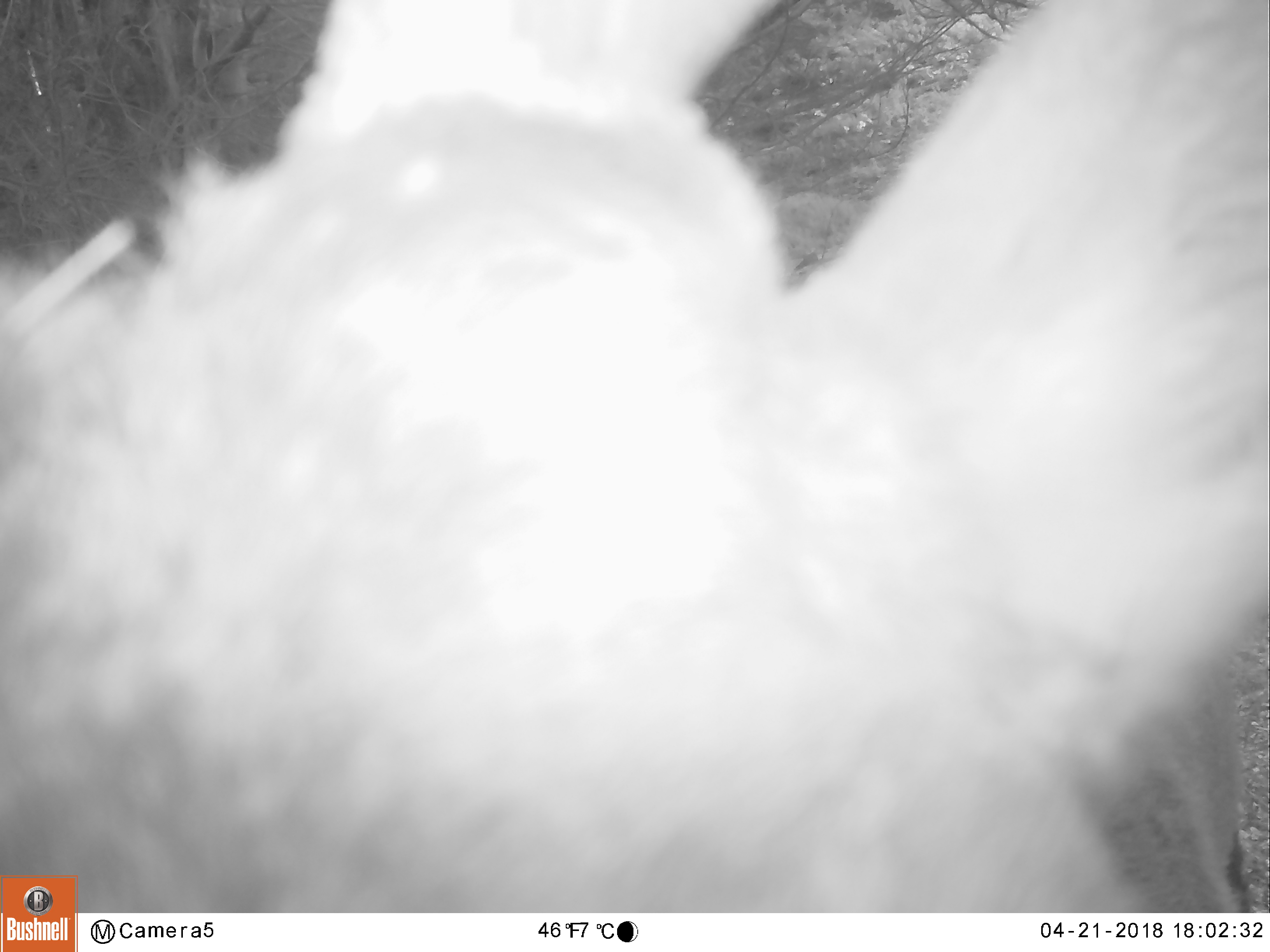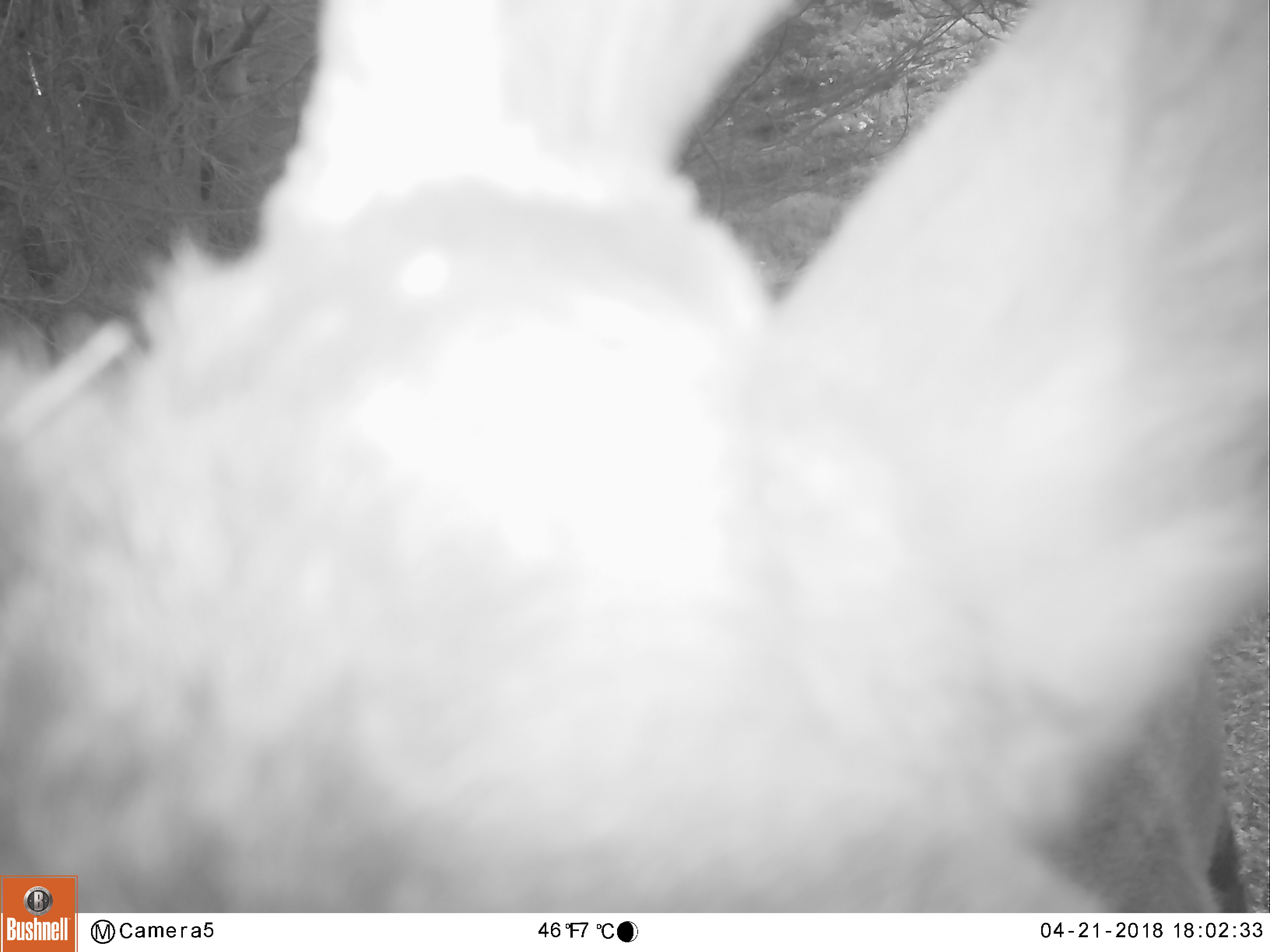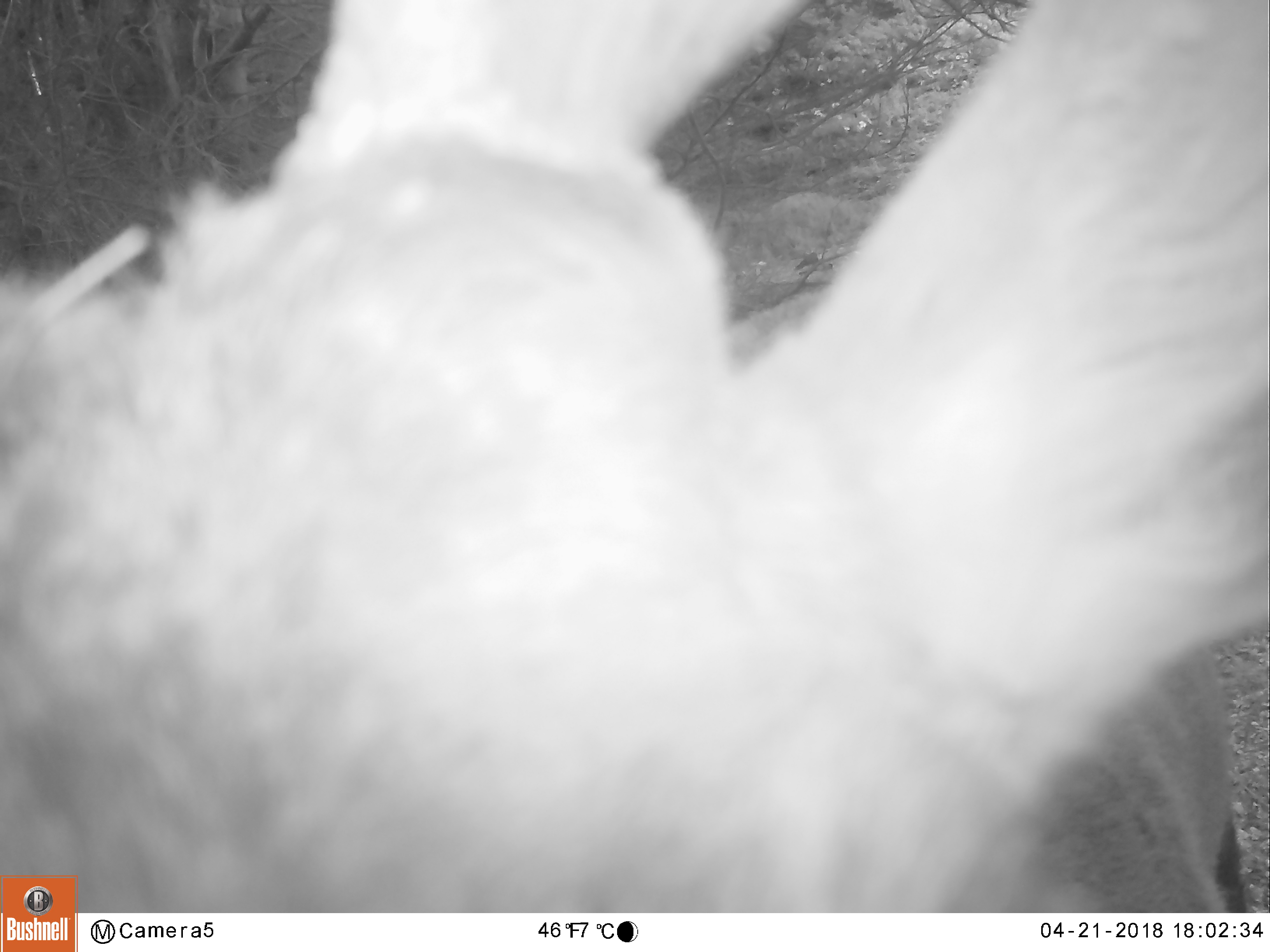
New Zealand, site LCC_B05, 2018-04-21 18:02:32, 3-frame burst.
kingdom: Animalia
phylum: Chordata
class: Mammalia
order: Artiodactyla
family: Cervidae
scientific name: Cervidae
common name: deer